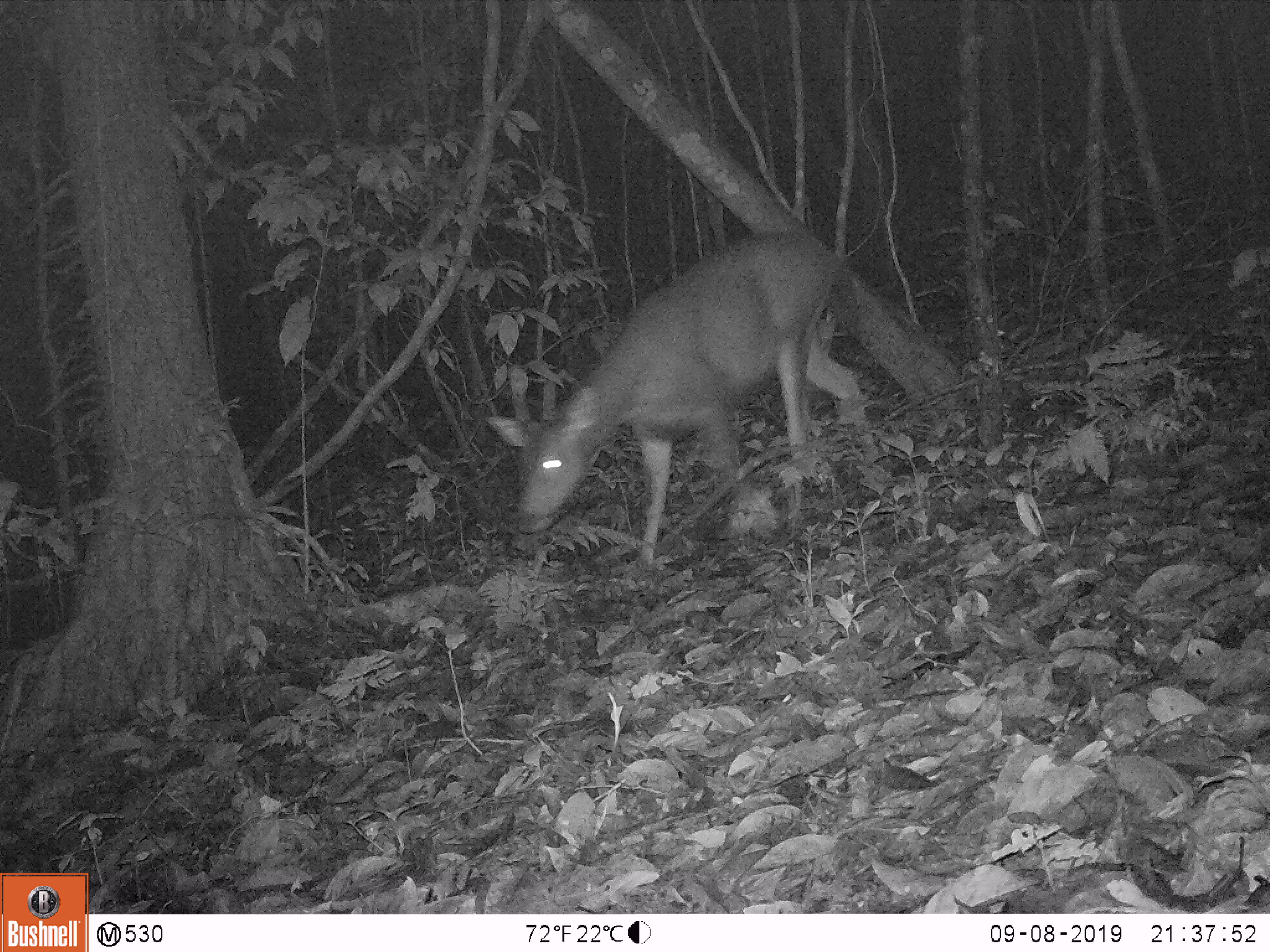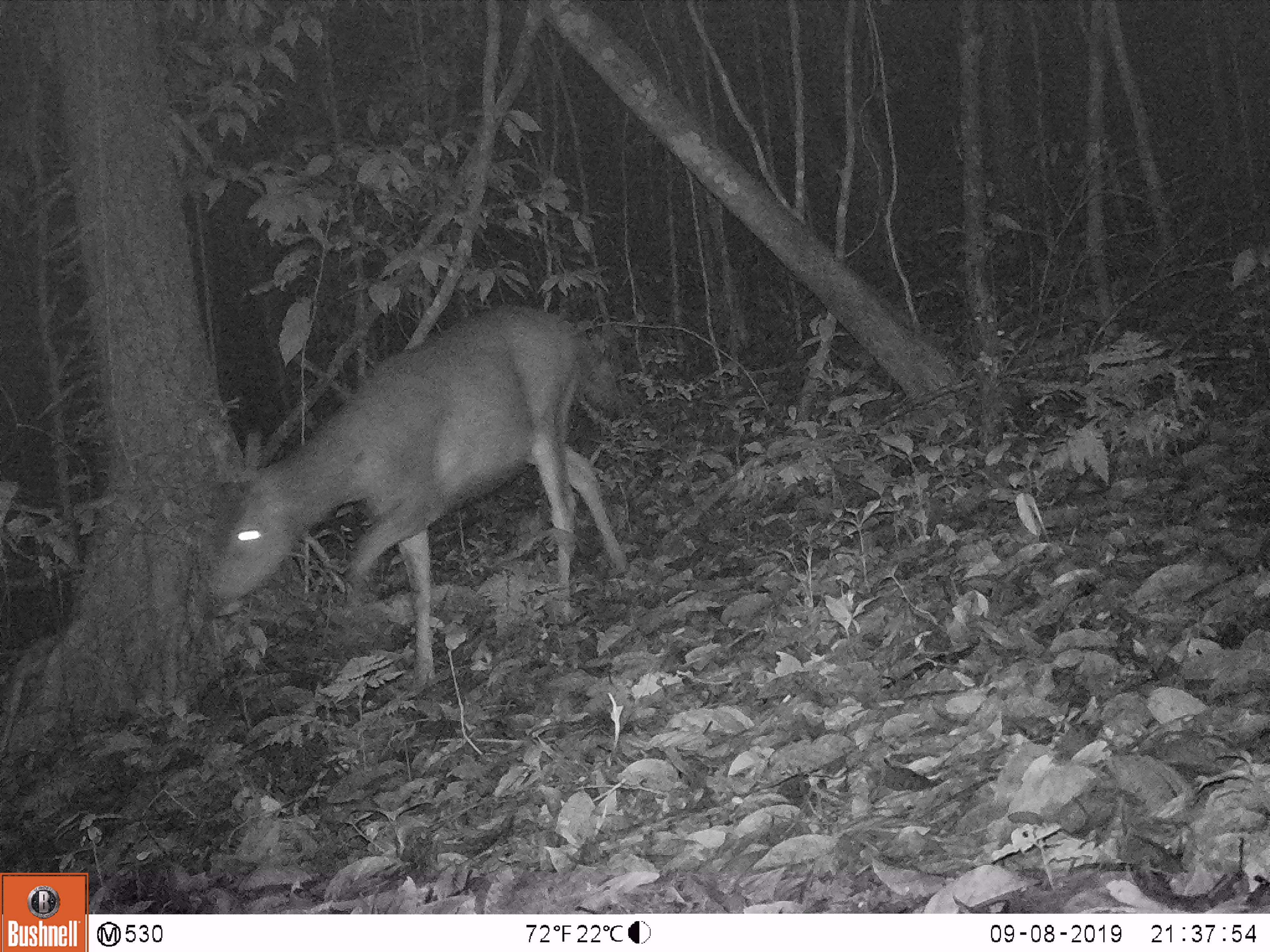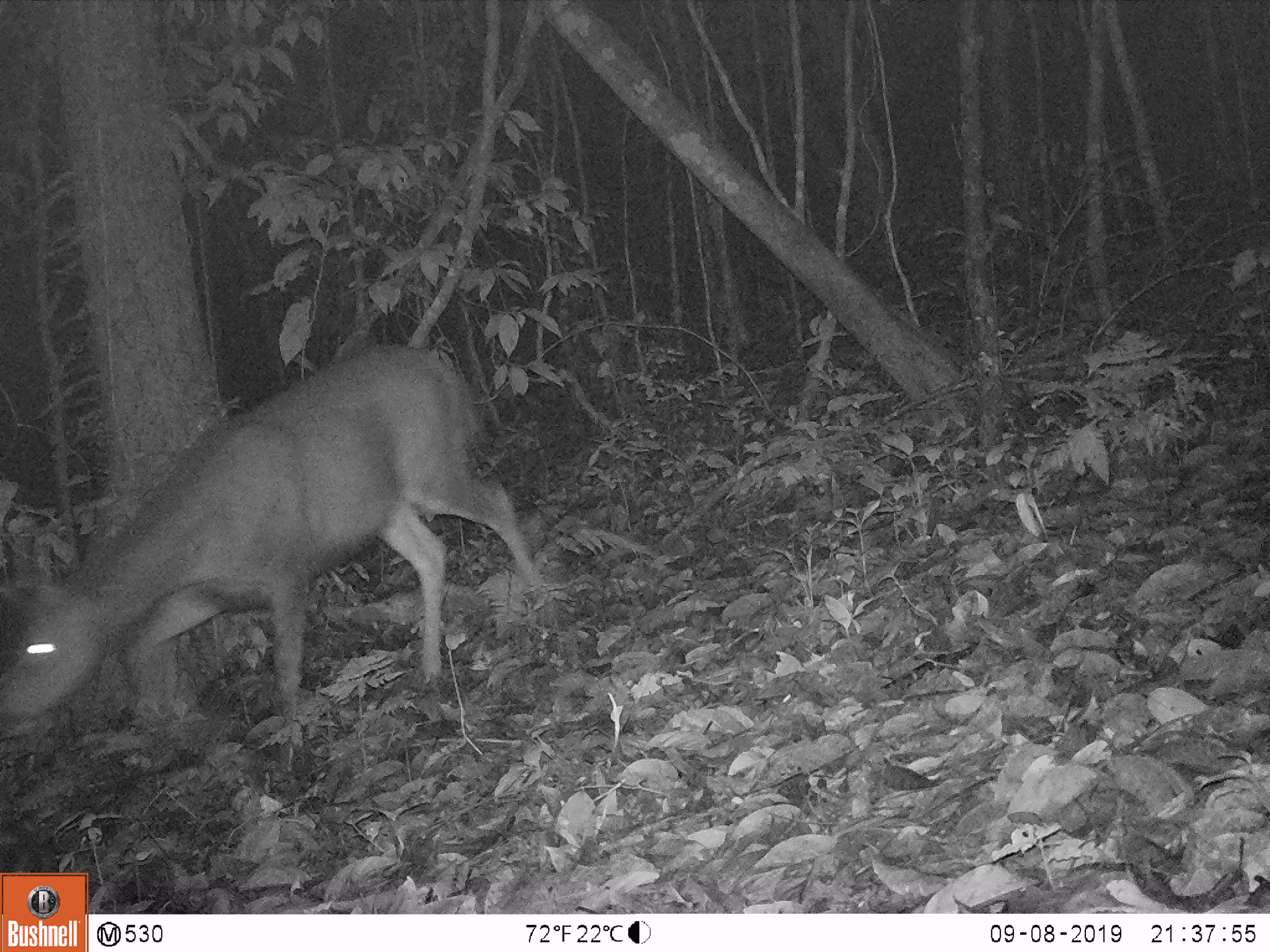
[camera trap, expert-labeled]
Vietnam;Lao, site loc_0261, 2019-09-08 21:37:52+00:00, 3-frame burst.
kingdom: Animalia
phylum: Chordata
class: Mammalia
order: Artiodactyla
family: Cervidae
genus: Rusa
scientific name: Rusa unicolor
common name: sambar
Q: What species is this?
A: Sambar (Rusa unicolor).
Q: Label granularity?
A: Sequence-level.